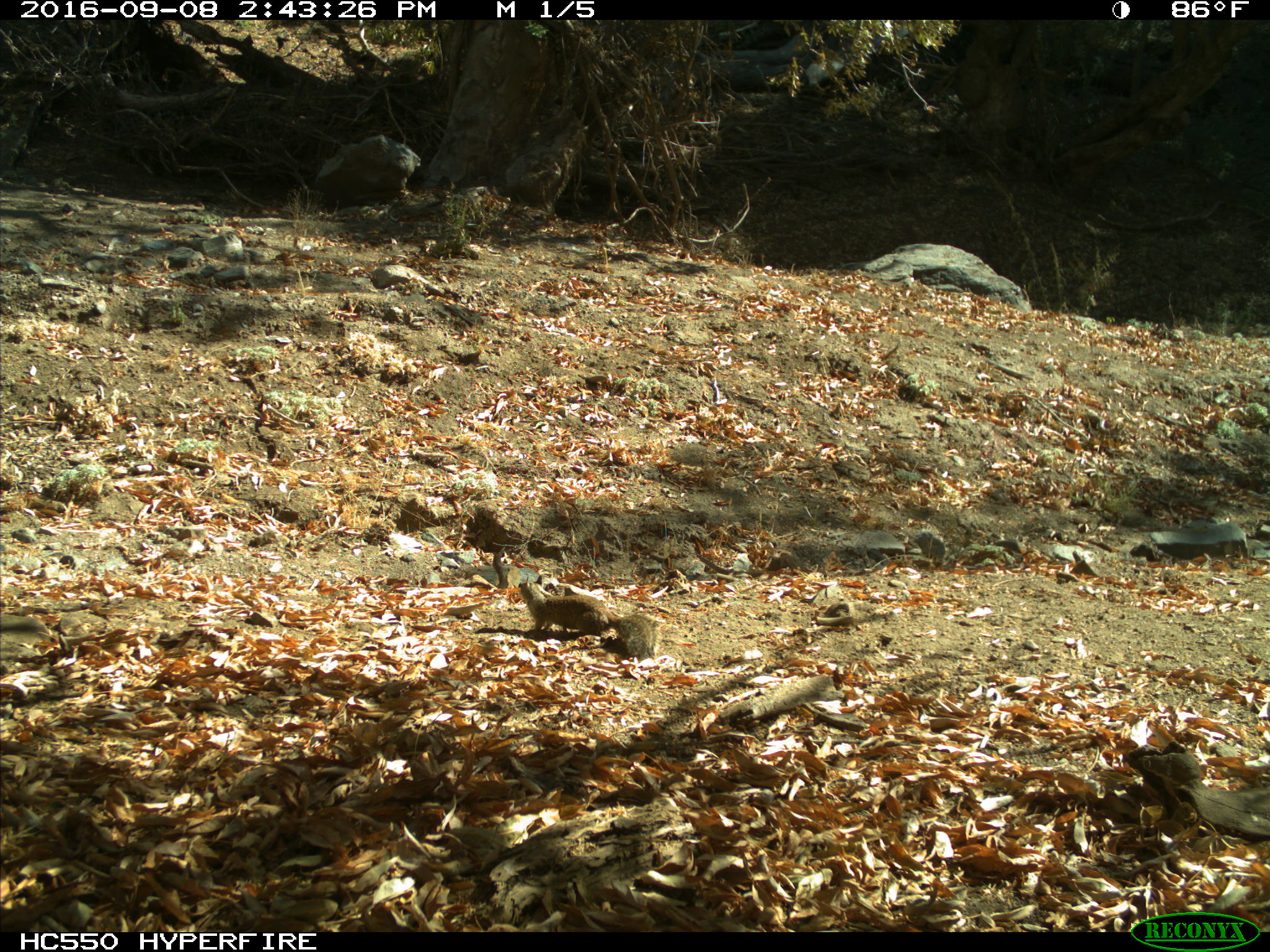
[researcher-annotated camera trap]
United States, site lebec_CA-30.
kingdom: Animalia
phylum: Chordata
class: Mammalia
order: Rodentia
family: Sciuridae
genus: Otospermophilus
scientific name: Otospermophilus beecheyi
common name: california ground squirrel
Otospermophilus beecheyi (california ground squirrel).